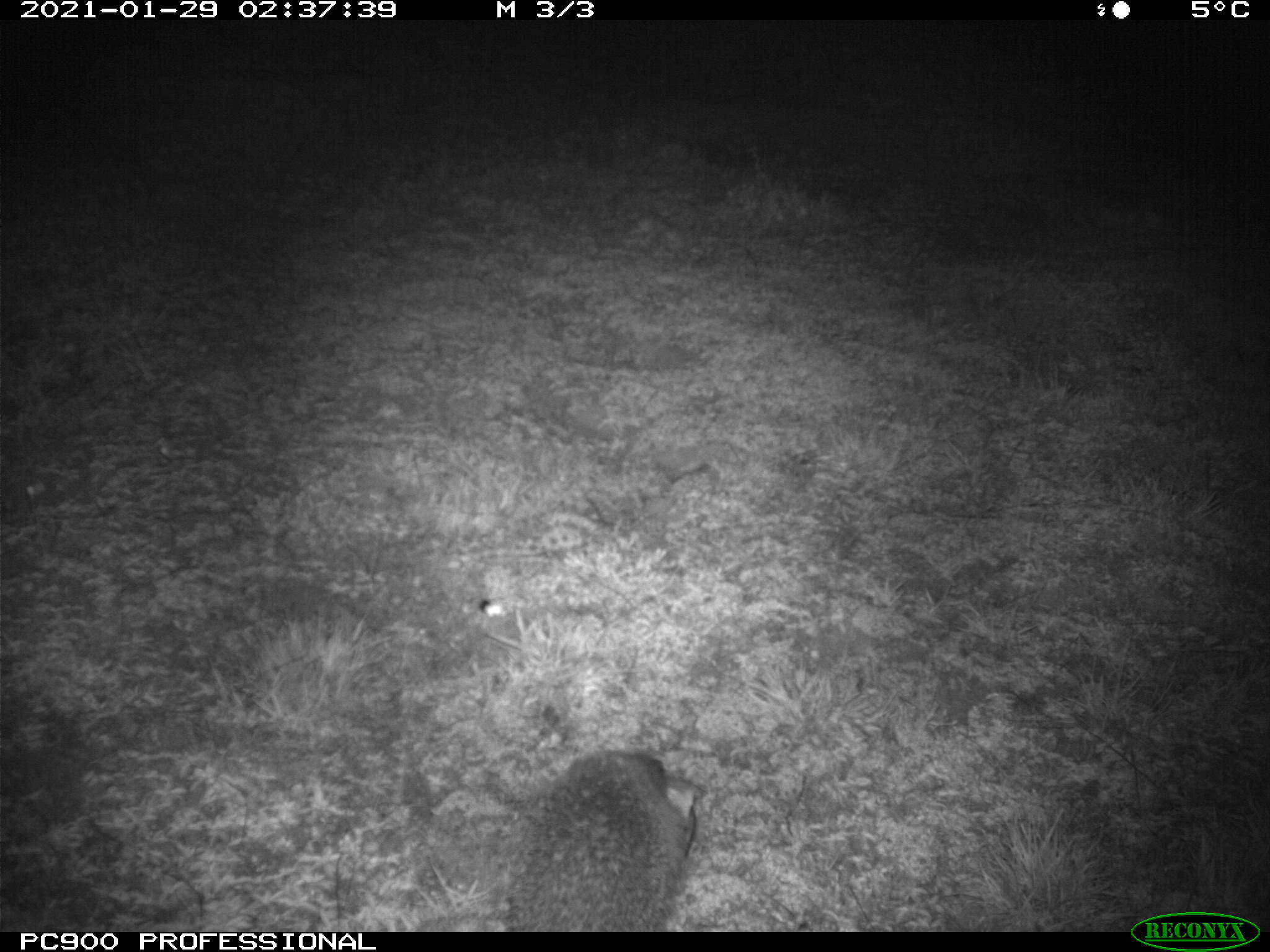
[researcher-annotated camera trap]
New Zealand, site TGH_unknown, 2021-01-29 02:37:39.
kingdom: Animalia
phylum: Chordata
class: Mammalia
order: Eulipotyphla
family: Erinaceidae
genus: Erinaceus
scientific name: Erinaceus europaeus europaeus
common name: european hedgehog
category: hedgehog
Hedgehog (european hedgehog) (Erinaceus europaeus europaeus).